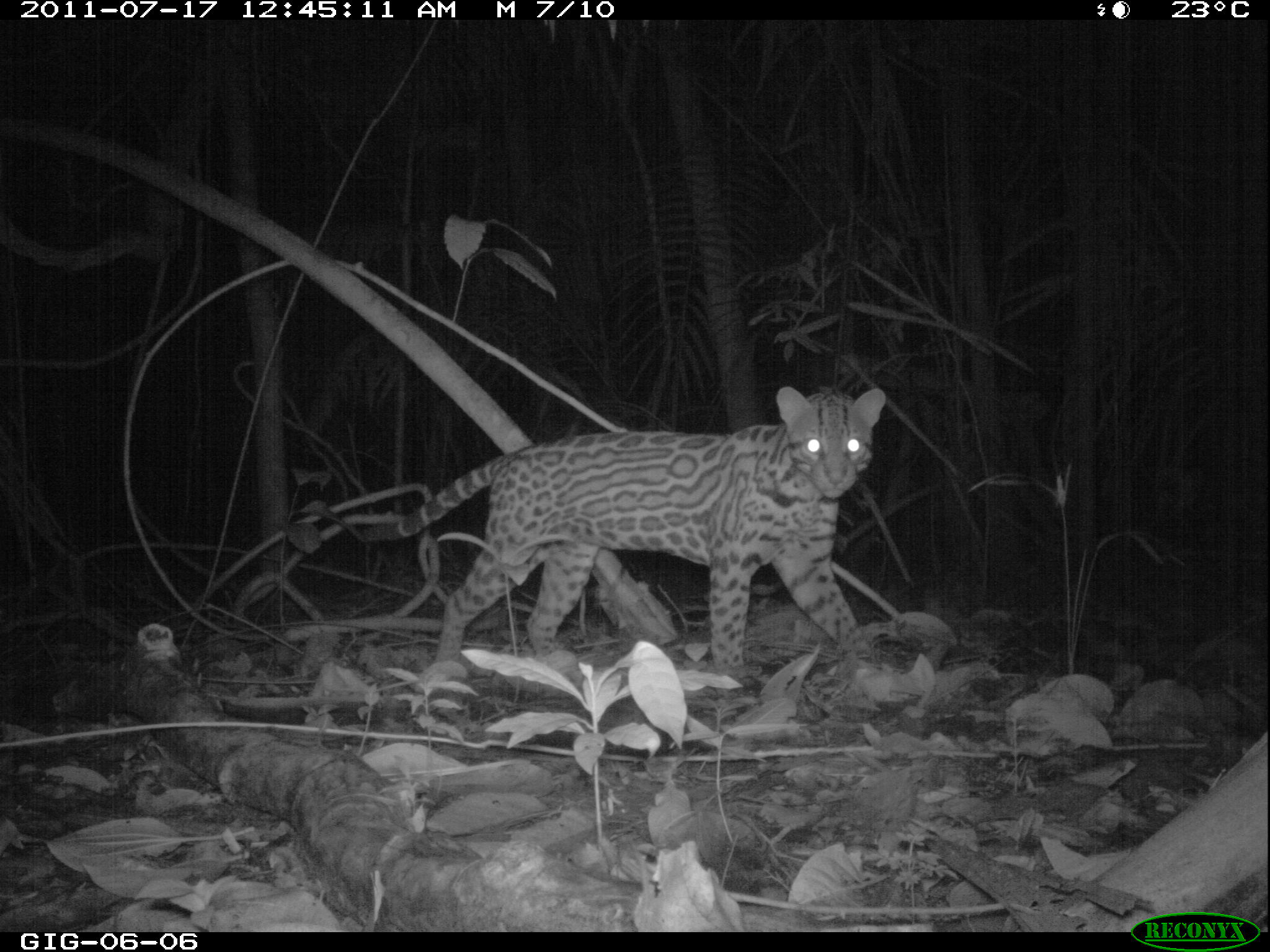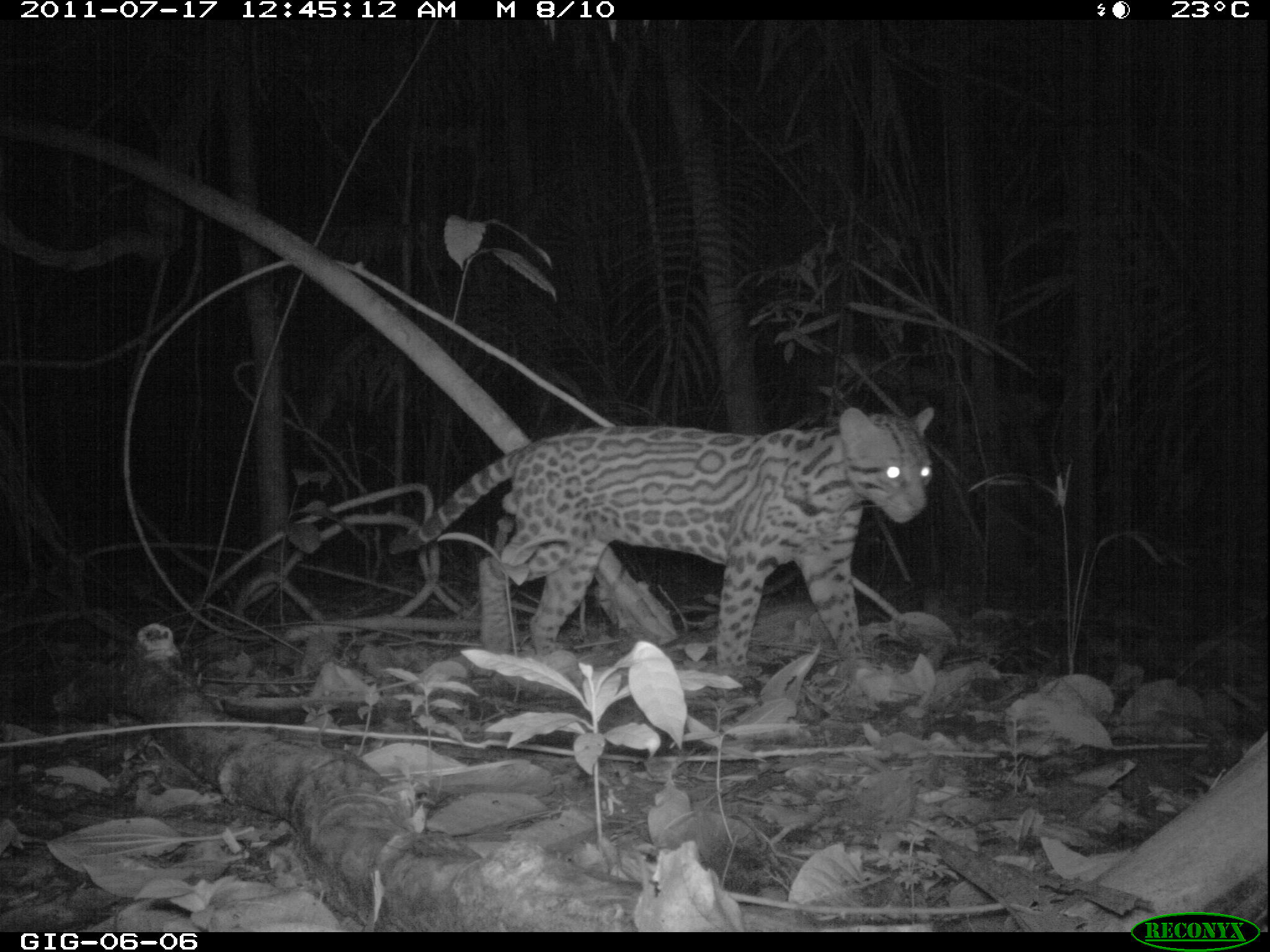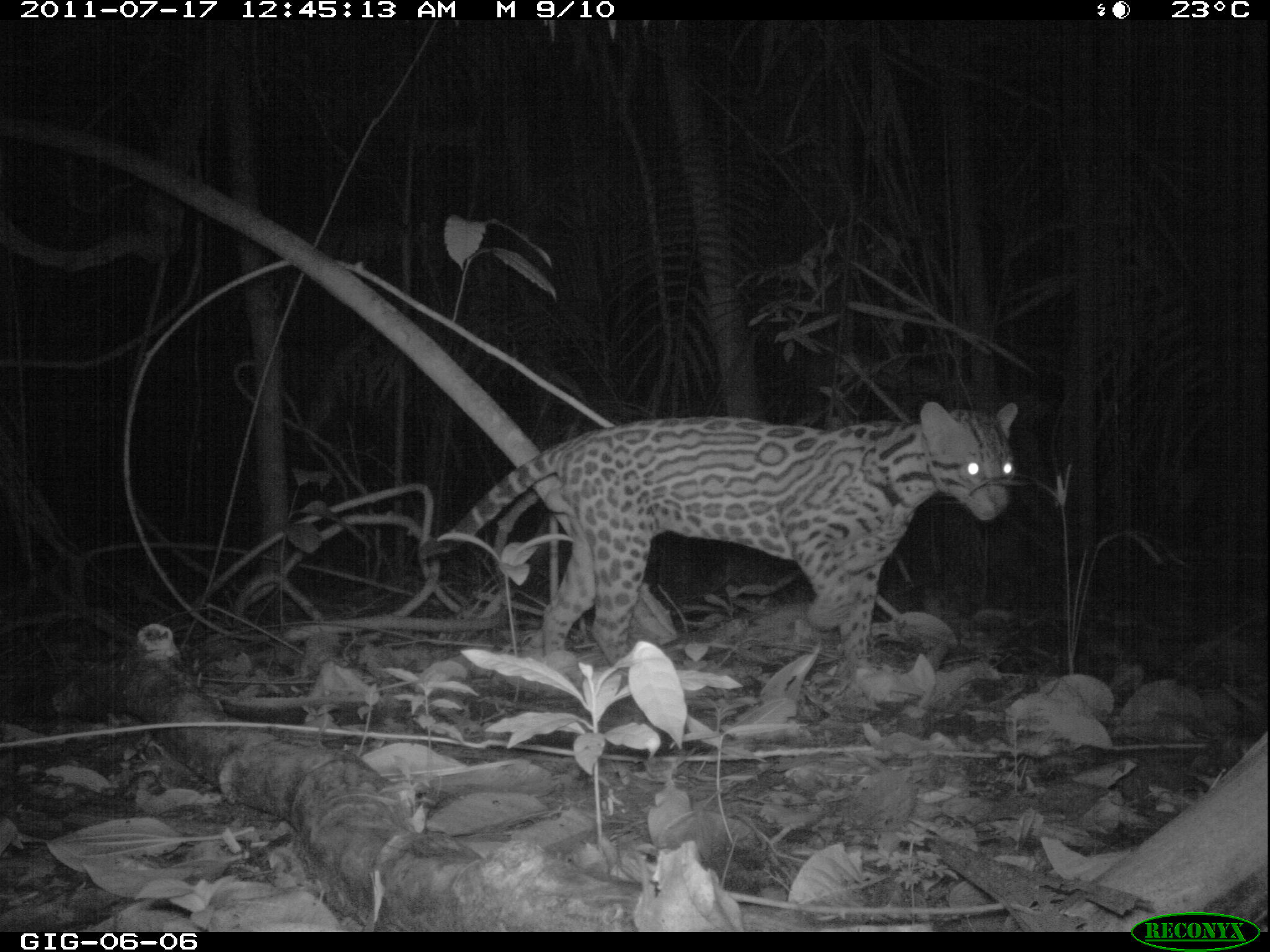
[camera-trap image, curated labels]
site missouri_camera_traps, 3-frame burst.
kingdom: Animalia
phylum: Chordata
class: Mammalia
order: Carnivora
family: Felidae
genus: Leopardus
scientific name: Leopardus pardalis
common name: ocelot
Ocelot (Leopardus pardalis).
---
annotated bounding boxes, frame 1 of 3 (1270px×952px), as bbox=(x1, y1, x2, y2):
ocelot: bbox=(362, 381, 897, 692)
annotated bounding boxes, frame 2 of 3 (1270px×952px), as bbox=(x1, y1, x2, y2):
ocelot: bbox=(380, 402, 939, 696)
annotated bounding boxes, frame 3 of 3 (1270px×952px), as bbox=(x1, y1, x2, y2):
ocelot: bbox=(422, 394, 1026, 691)